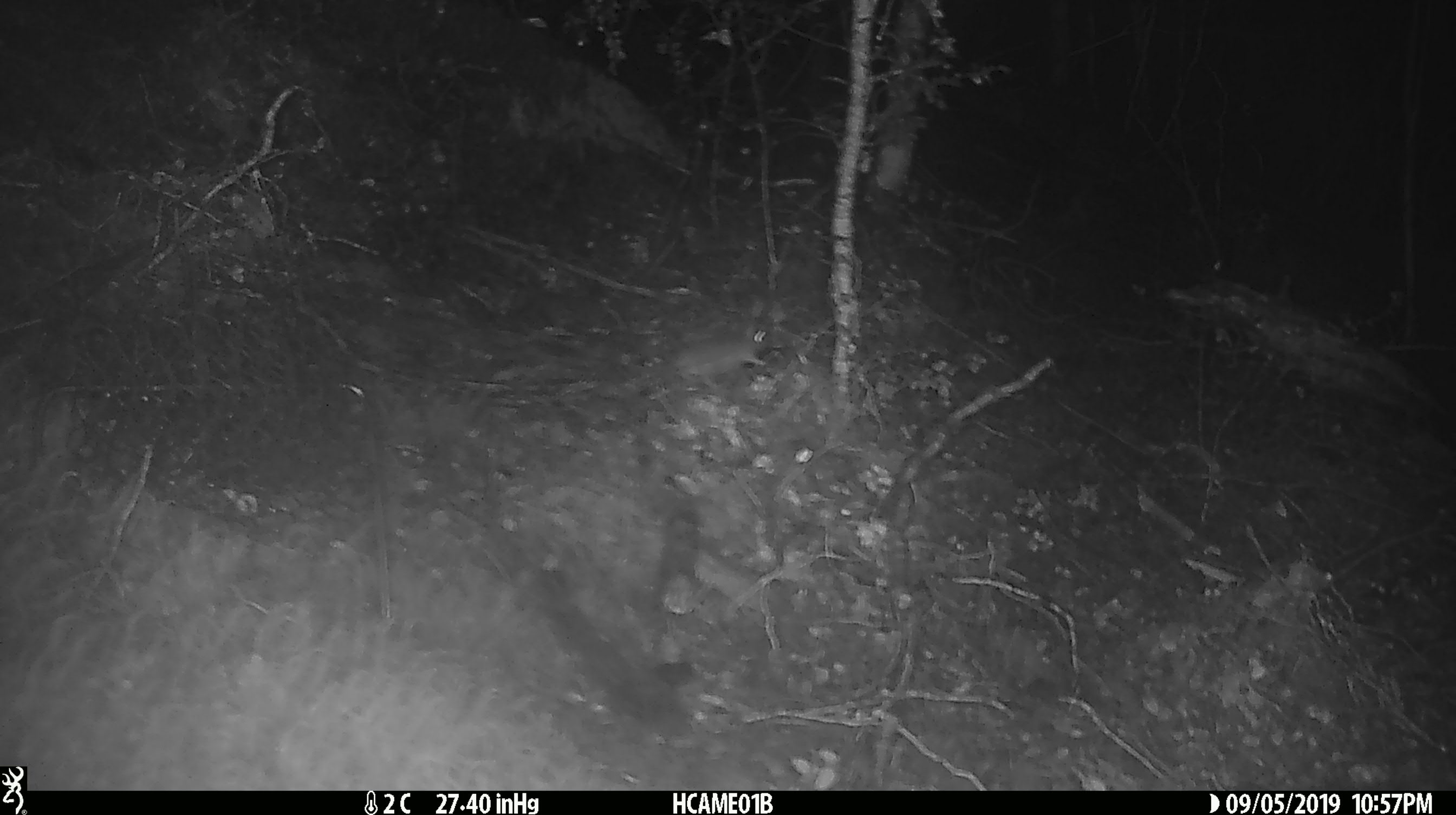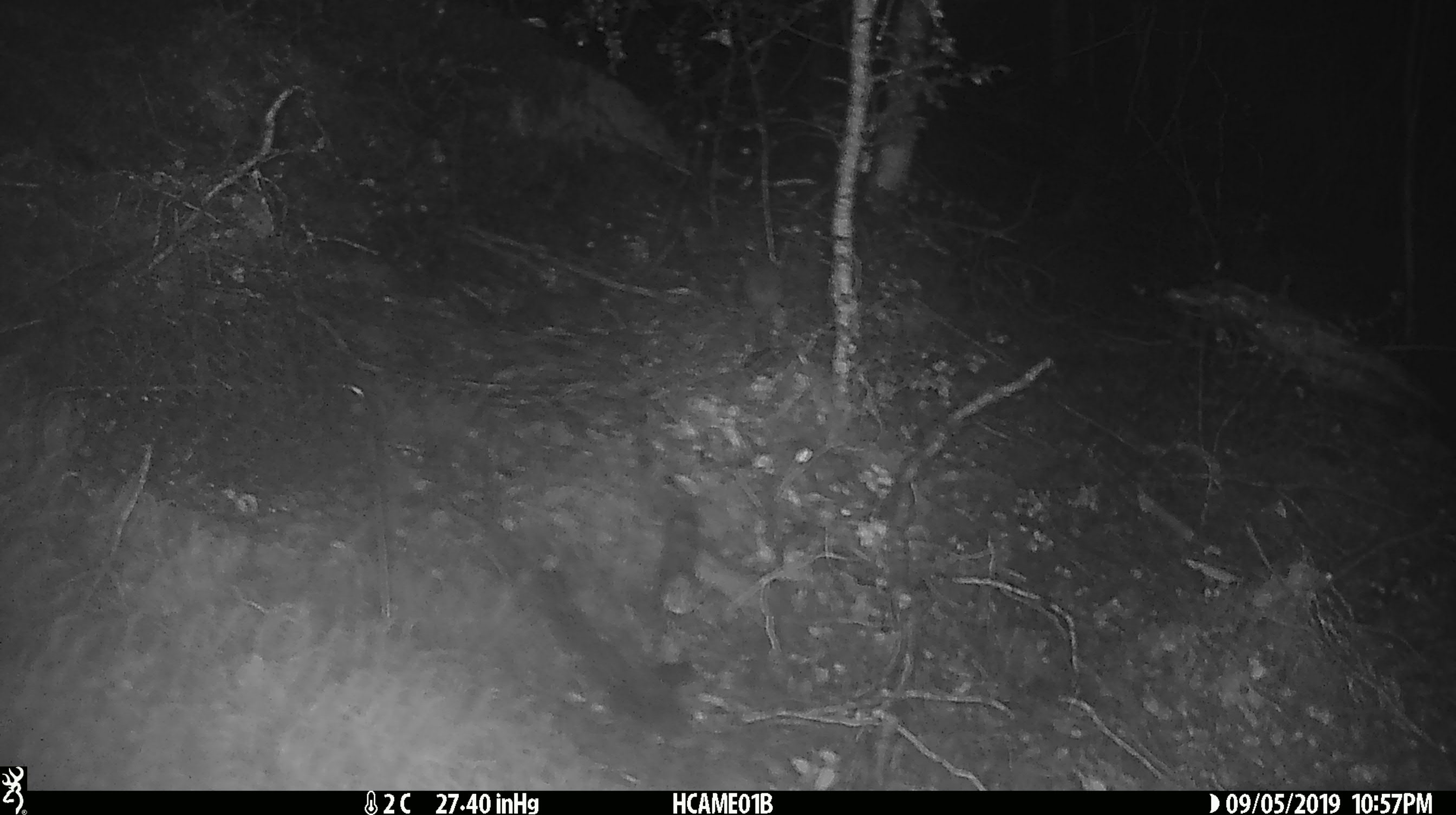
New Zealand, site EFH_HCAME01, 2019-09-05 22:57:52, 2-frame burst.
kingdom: Animalia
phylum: Chordata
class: Mammalia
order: Rodentia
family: Muridae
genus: Mus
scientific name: Mus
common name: mouse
Mouse (Mus).